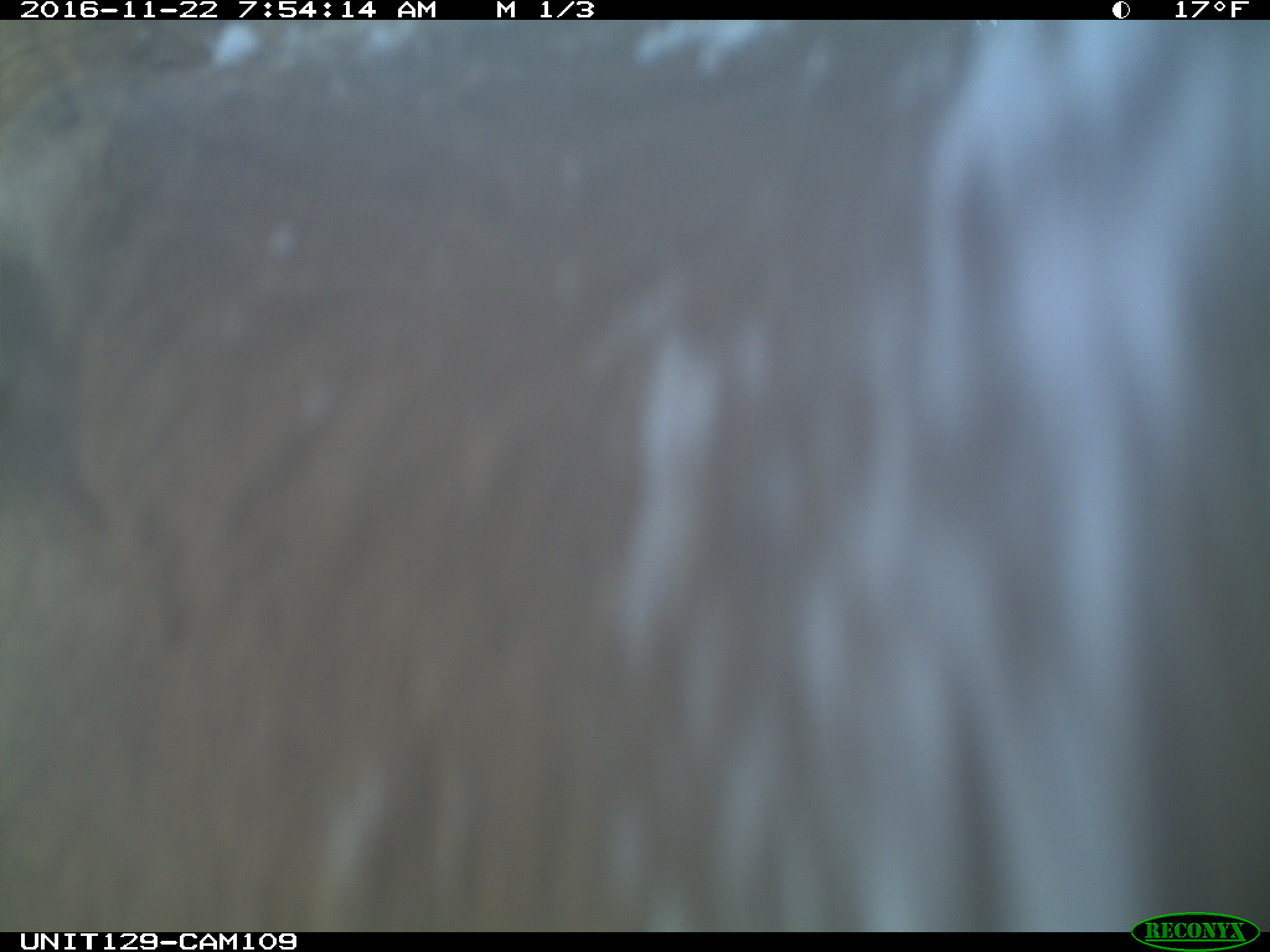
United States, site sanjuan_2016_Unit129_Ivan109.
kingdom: Animalia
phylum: Chordata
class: Mammalia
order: Artiodactyla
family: Cervidae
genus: Cervus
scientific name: Cervus elaphus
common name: red deer